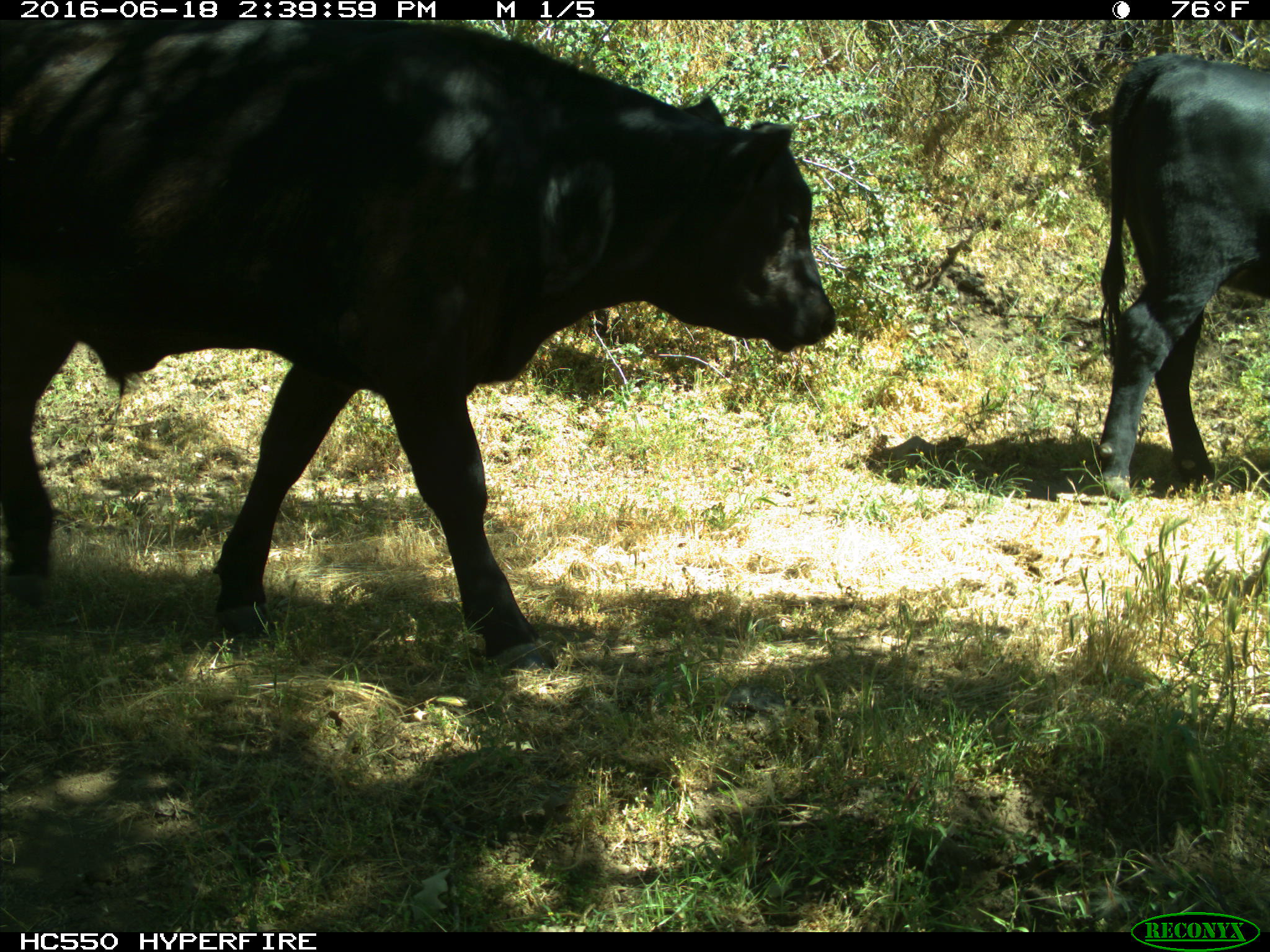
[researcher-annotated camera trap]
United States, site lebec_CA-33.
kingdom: Animalia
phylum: Chordata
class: Mammalia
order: Artiodactyla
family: Bovidae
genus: Bos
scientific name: Bos taurus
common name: domestic cow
Bos taurus (domestic cow).